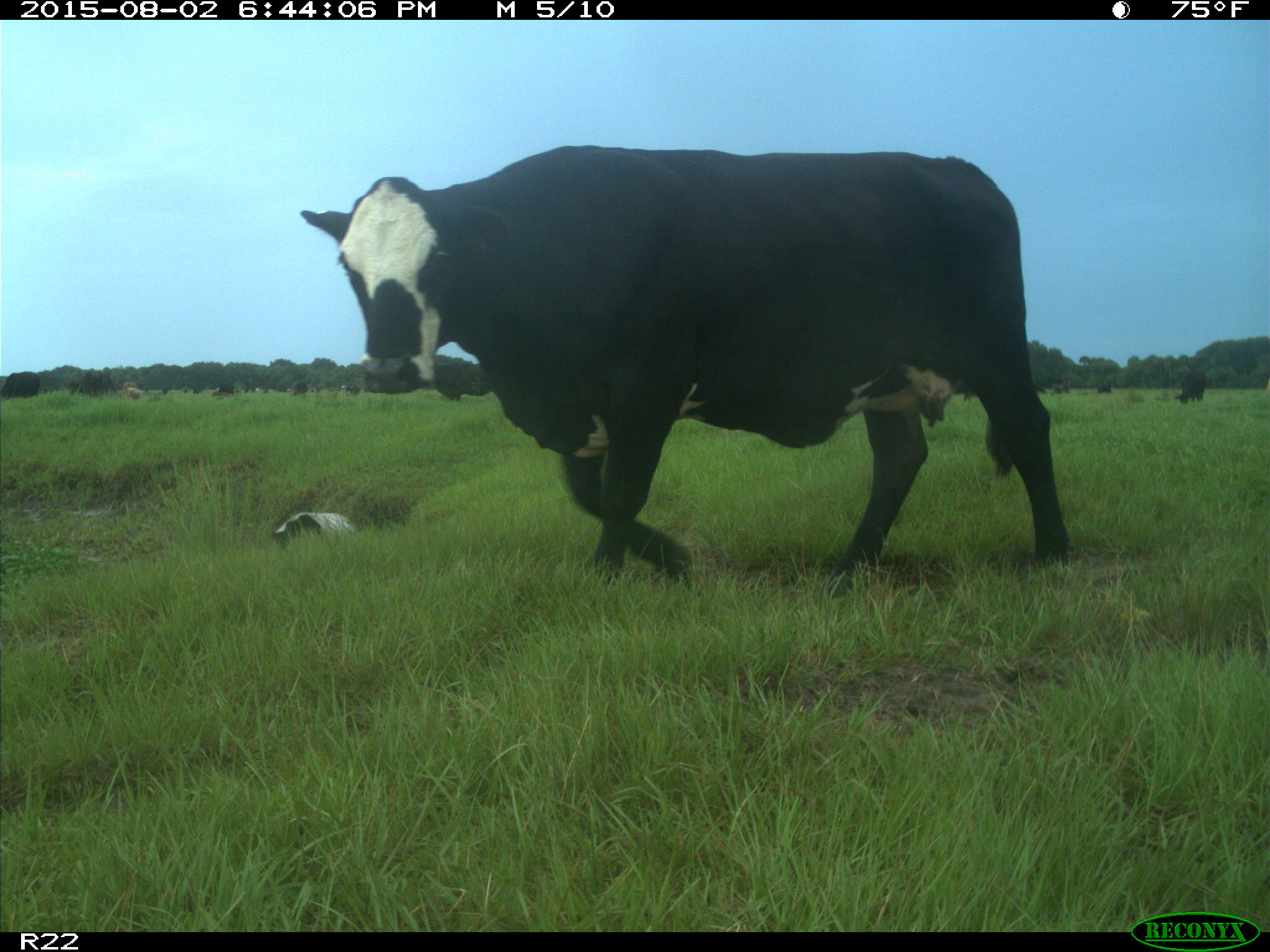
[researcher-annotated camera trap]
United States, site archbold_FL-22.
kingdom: Animalia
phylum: Chordata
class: Mammalia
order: Artiodactyla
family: Bovidae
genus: Bos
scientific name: Bos taurus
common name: domestic cow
Bos taurus (domestic cow).